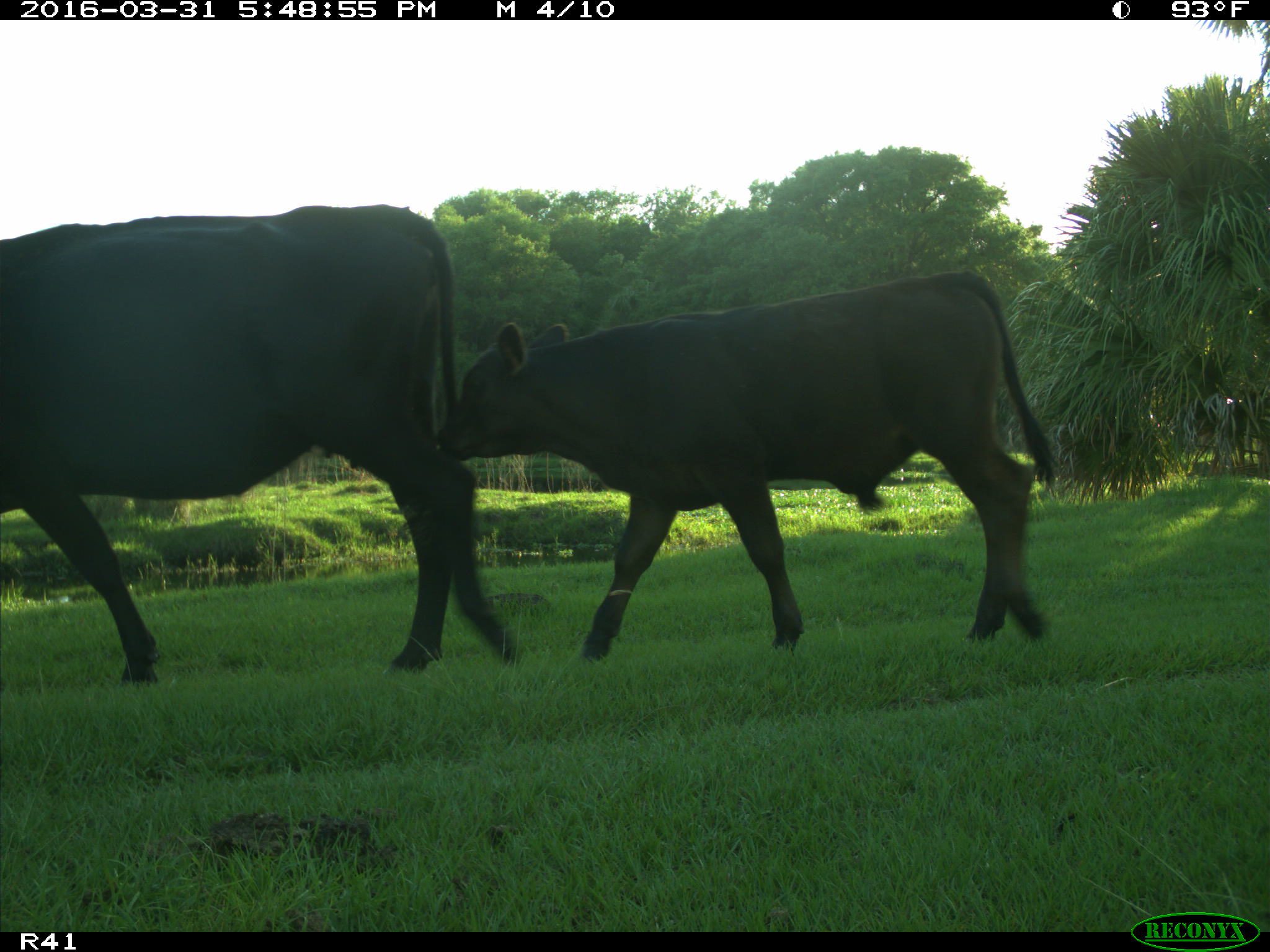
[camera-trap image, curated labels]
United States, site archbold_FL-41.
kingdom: Animalia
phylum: Chordata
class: Mammalia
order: Artiodactyla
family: Bovidae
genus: Bos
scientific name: Bos taurus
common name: domestic cow